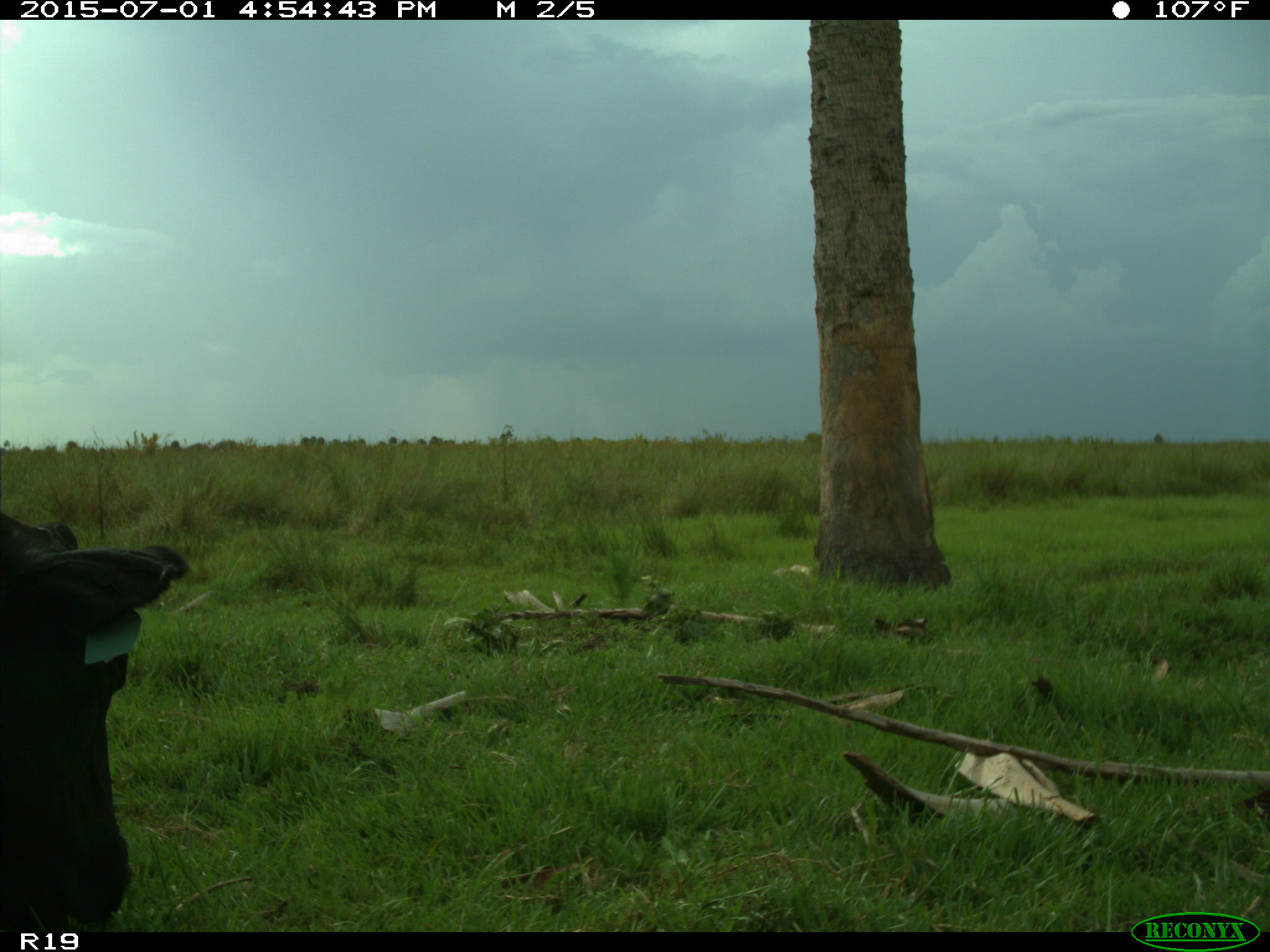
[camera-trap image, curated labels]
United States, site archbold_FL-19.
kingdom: Animalia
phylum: Chordata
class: Mammalia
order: Artiodactyla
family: Bovidae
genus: Bos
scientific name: Bos taurus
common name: domestic cow